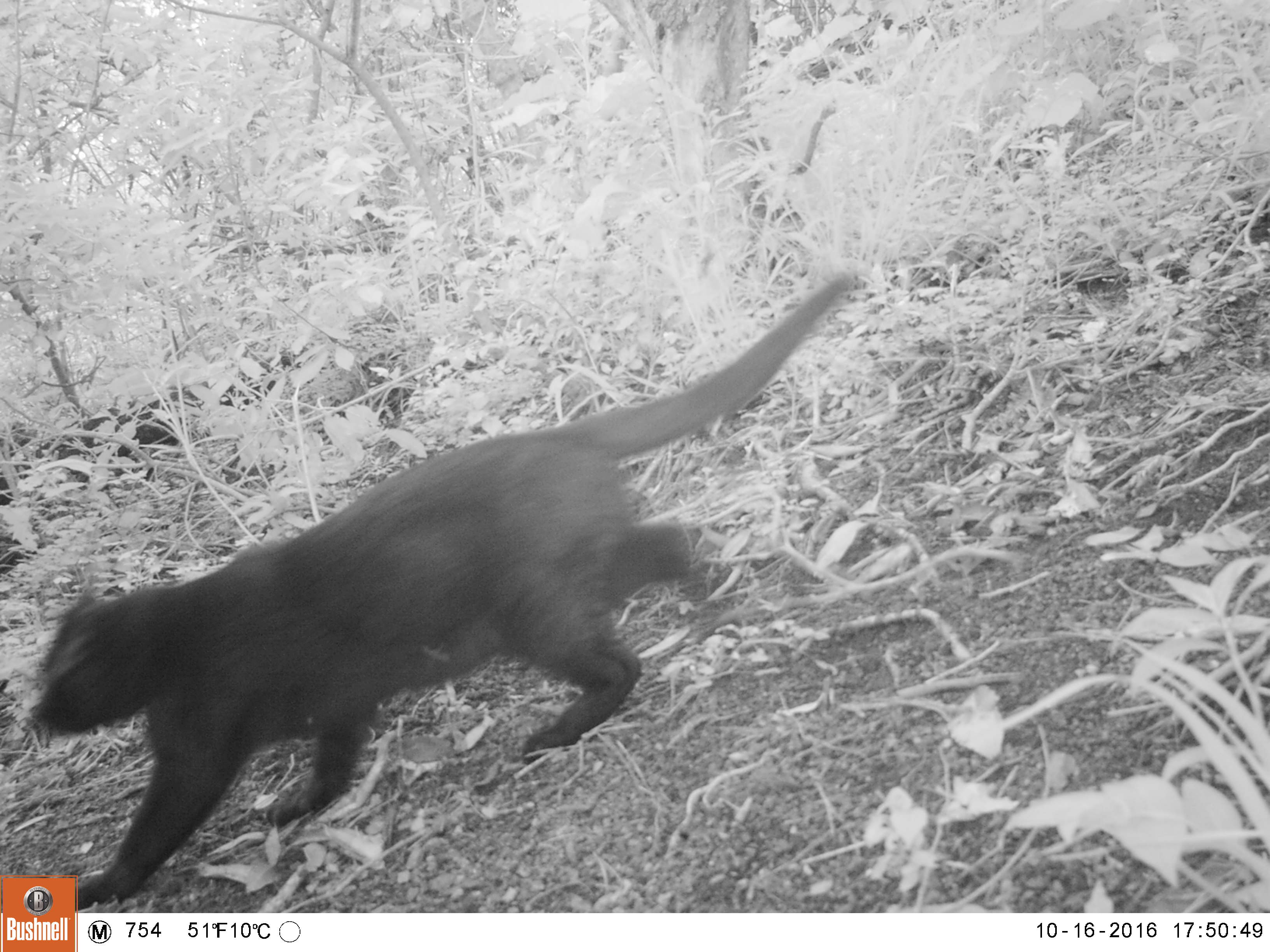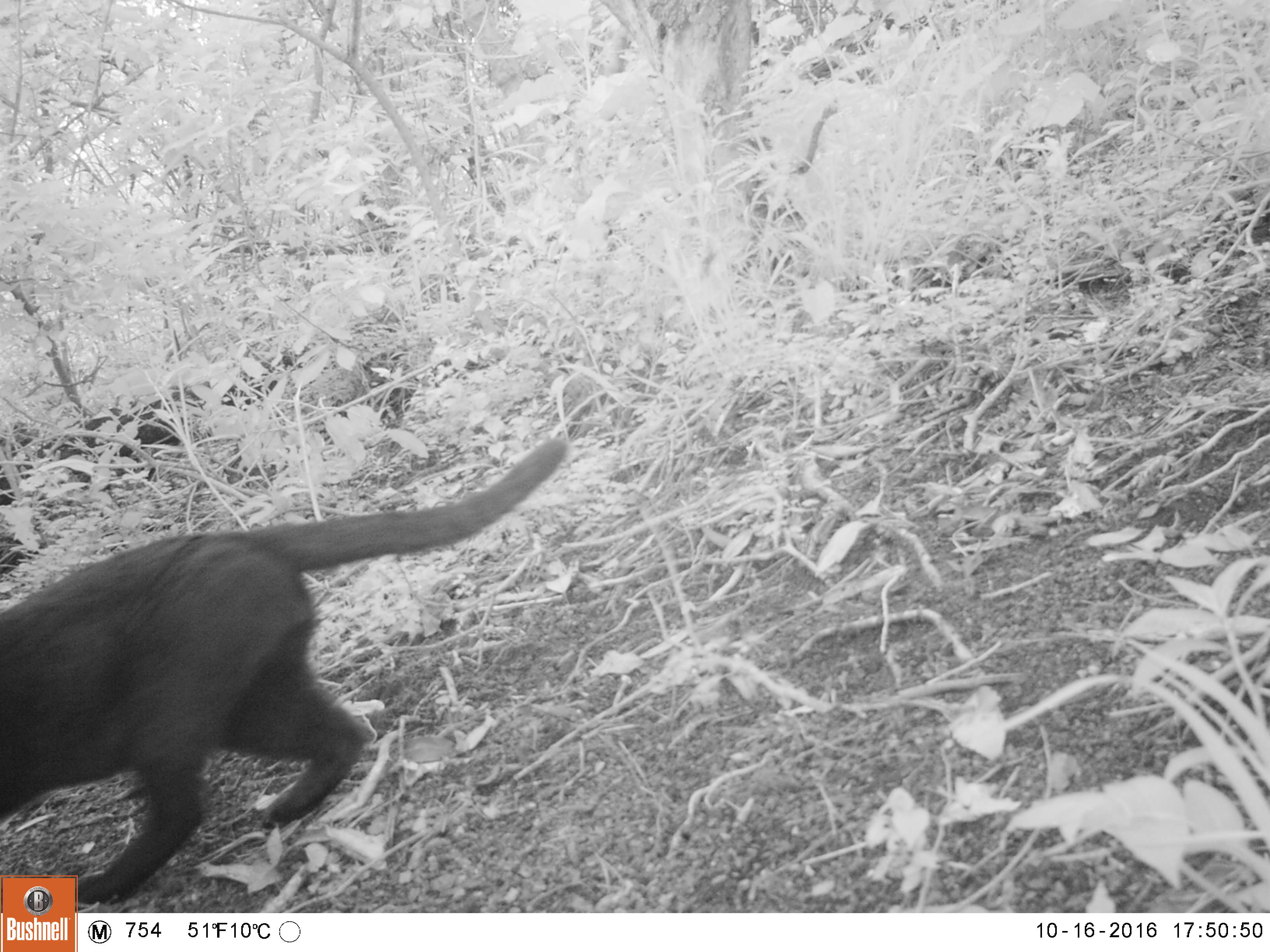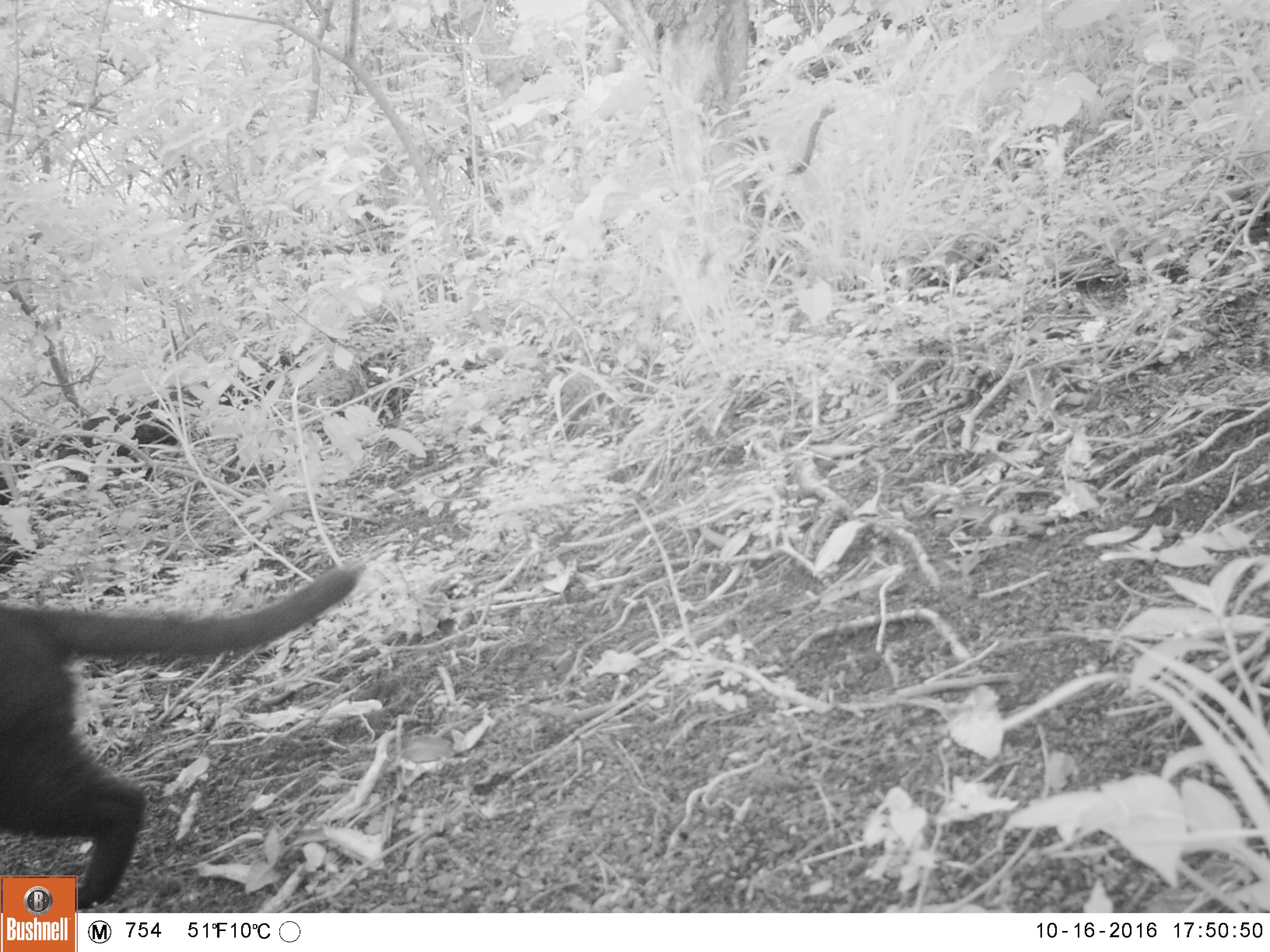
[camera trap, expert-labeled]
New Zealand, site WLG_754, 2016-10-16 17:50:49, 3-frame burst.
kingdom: Animalia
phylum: Chordata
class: Mammalia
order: Carnivora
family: Felidae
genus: Felis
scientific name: Felis catus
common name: domestic cat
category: cat